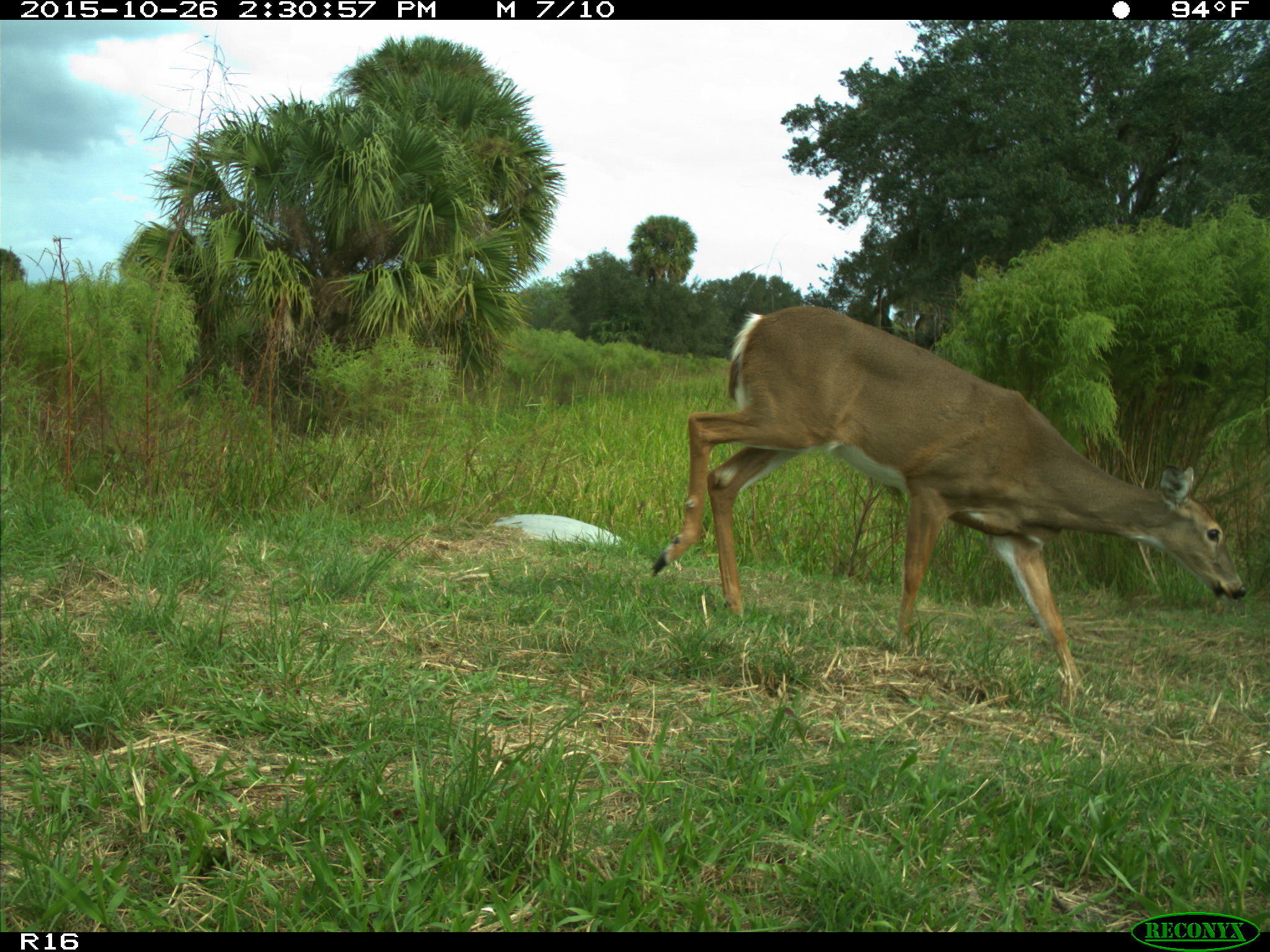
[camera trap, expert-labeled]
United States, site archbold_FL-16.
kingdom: Animalia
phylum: Chordata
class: Mammalia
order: Artiodactyla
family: Cervidae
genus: Odocoileus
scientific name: Odocoileus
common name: deer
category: unidentified deer